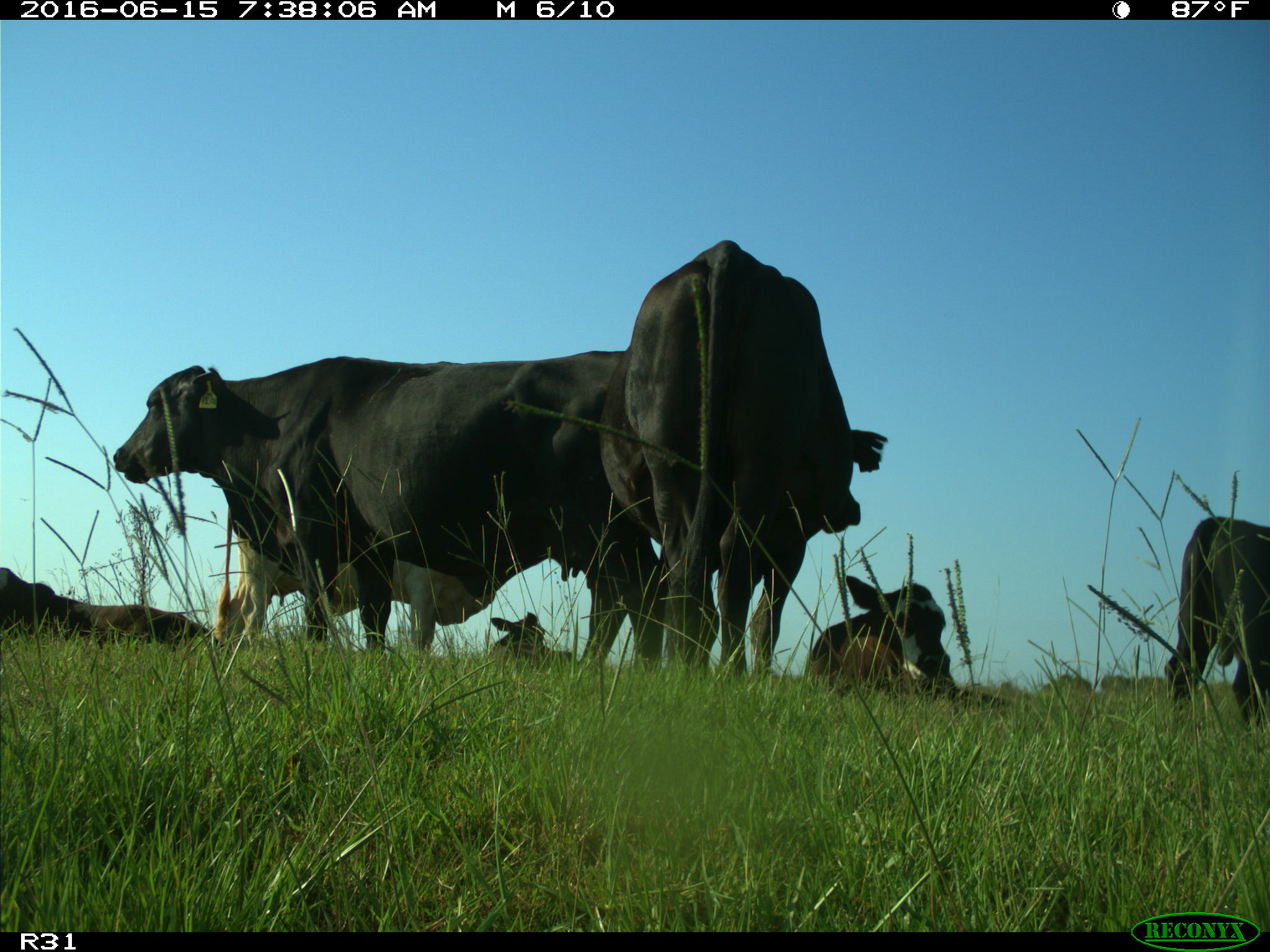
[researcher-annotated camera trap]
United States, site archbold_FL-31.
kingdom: Animalia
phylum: Chordata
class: Mammalia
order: Artiodactyla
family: Bovidae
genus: Bos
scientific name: Bos taurus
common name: domestic cow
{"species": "Bos taurus (domestic cow)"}